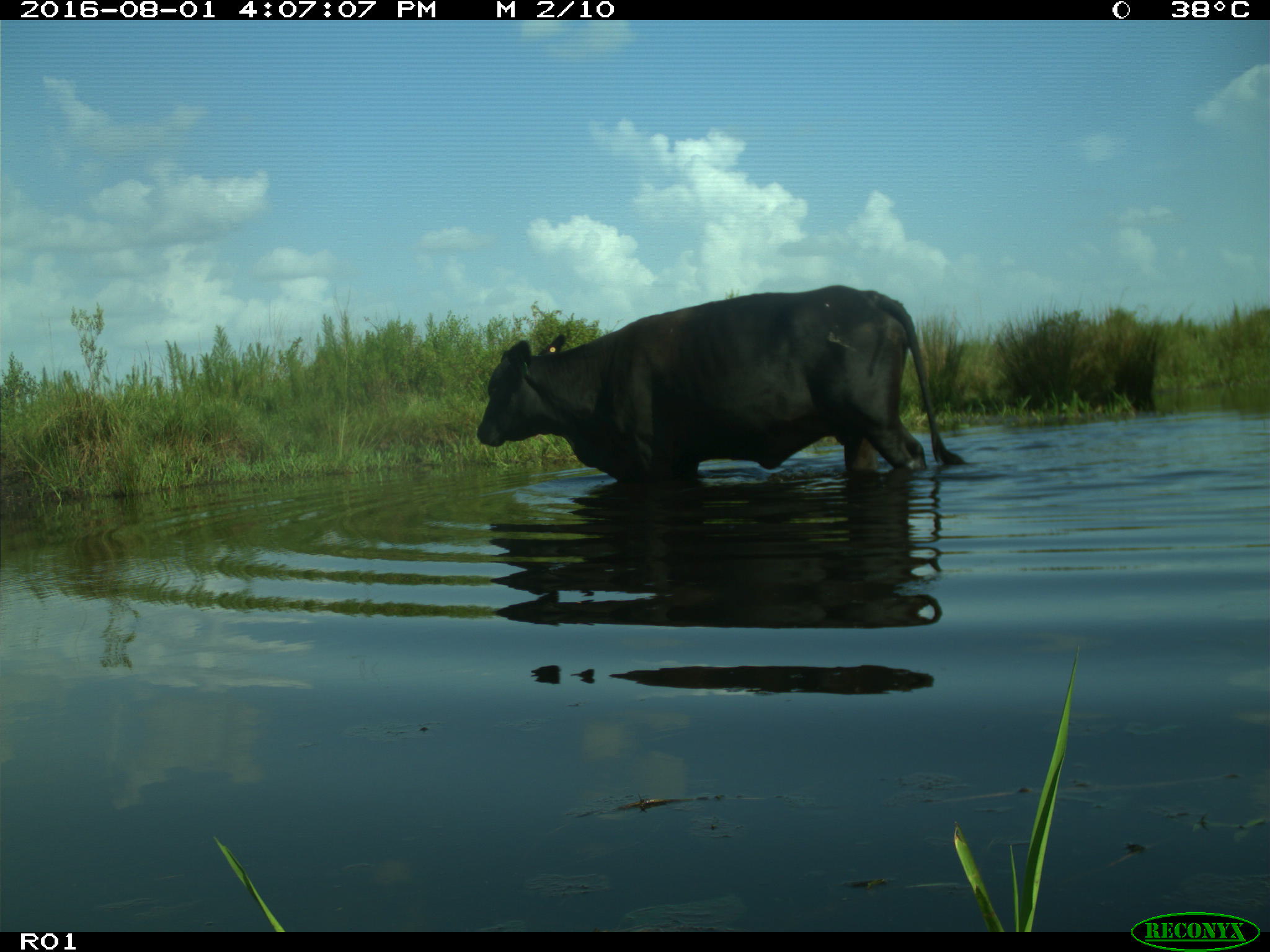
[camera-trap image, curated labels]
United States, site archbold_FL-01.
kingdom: Animalia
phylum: Chordata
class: Mammalia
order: Artiodactyla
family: Bovidae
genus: Bos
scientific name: Bos taurus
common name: domestic cow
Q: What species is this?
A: Bos taurus (domestic cow).